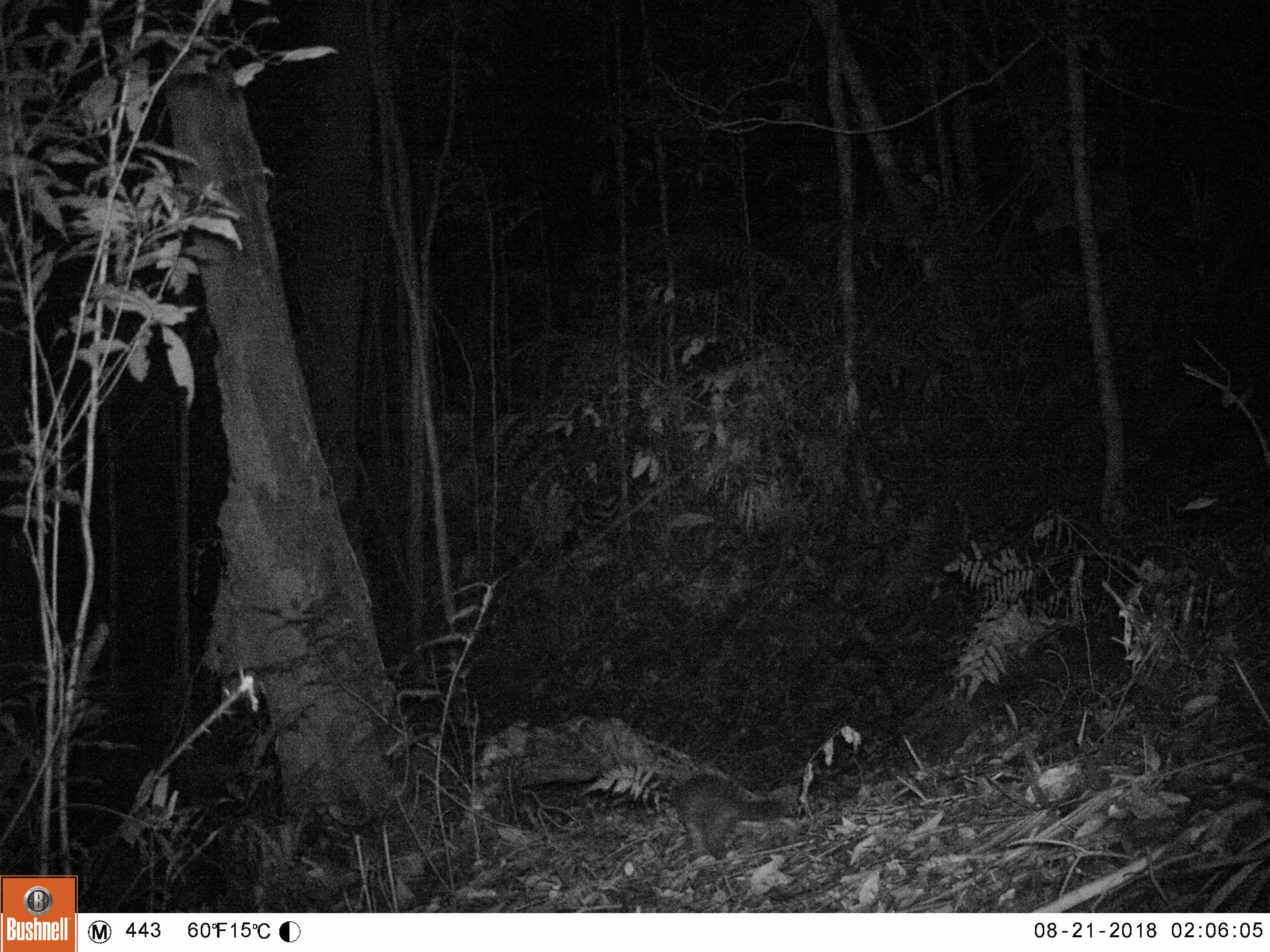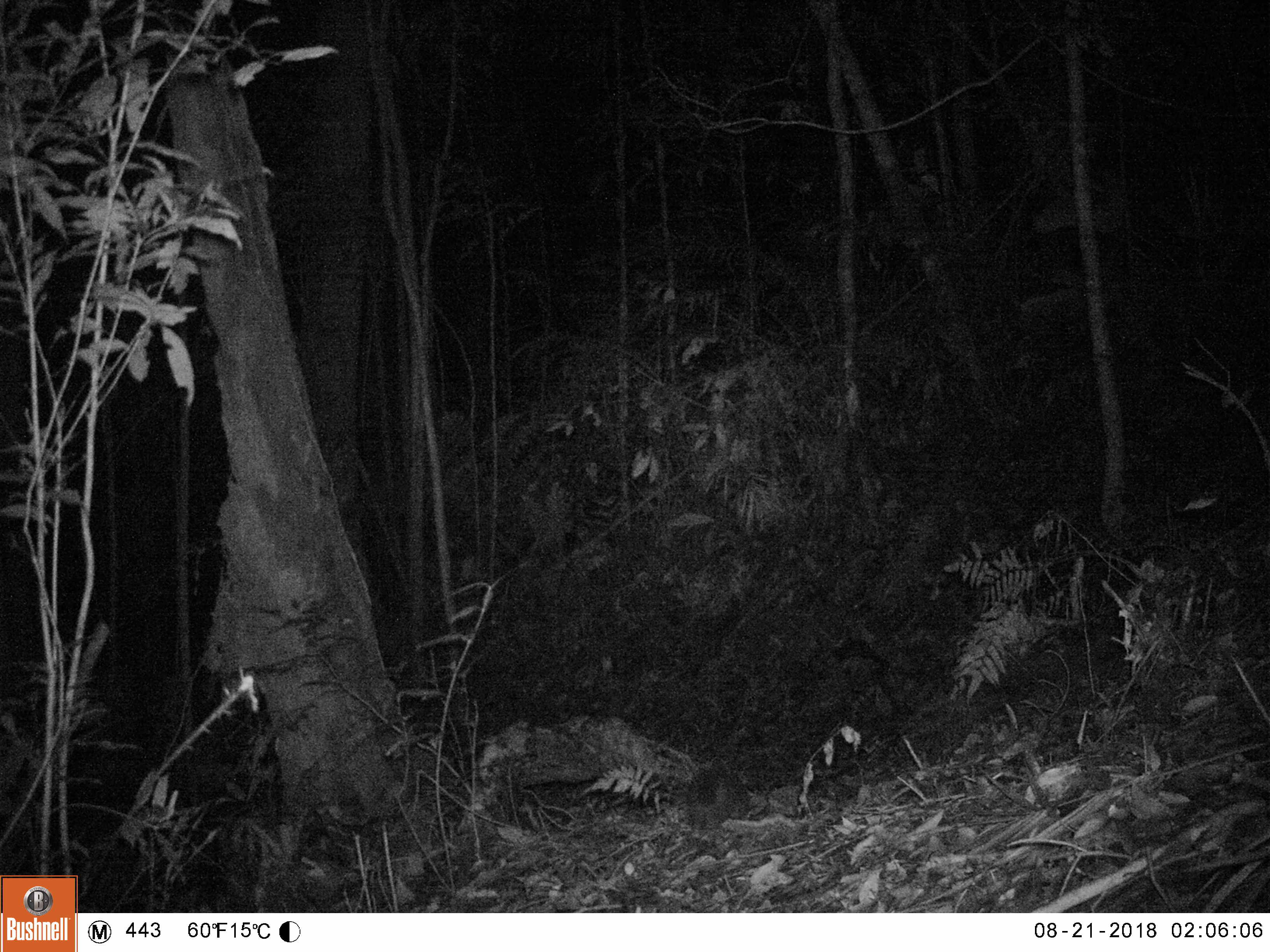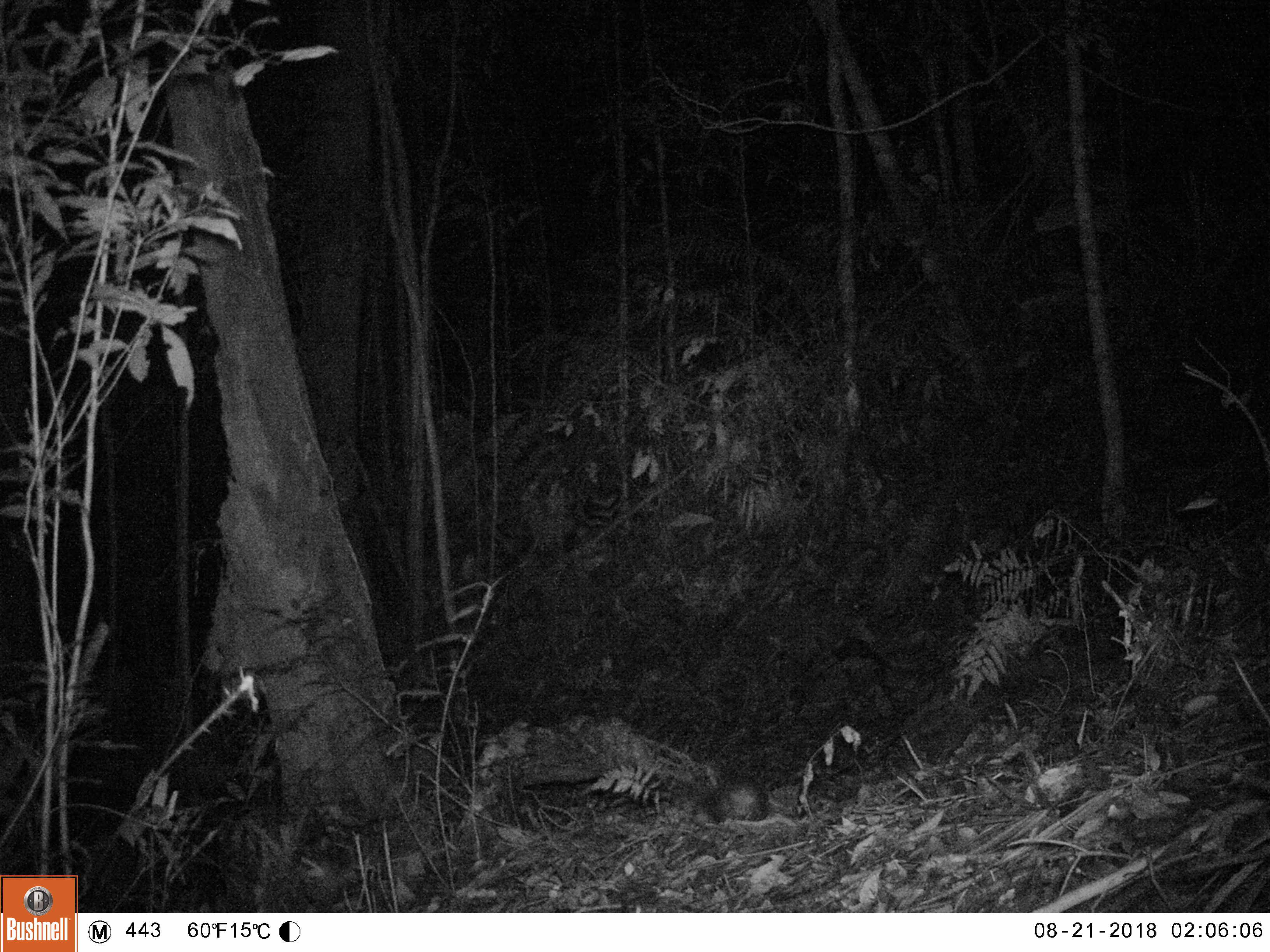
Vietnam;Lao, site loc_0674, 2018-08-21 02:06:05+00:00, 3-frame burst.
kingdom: Animalia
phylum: Chordata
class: Mammalia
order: Carnivora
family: Mustelidae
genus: Melogale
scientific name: Melogale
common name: ferret badger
Ferret badger (Melogale). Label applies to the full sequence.